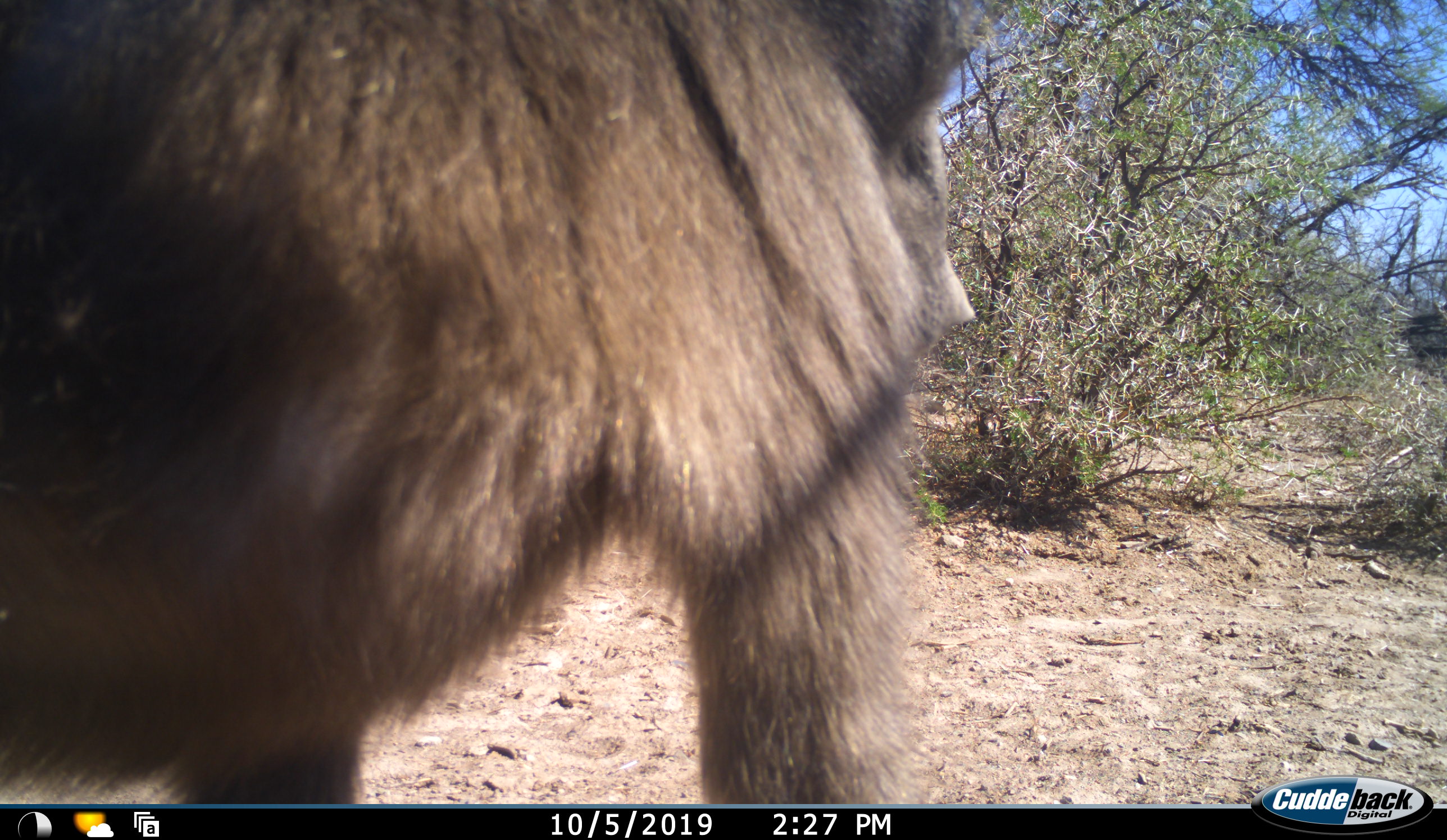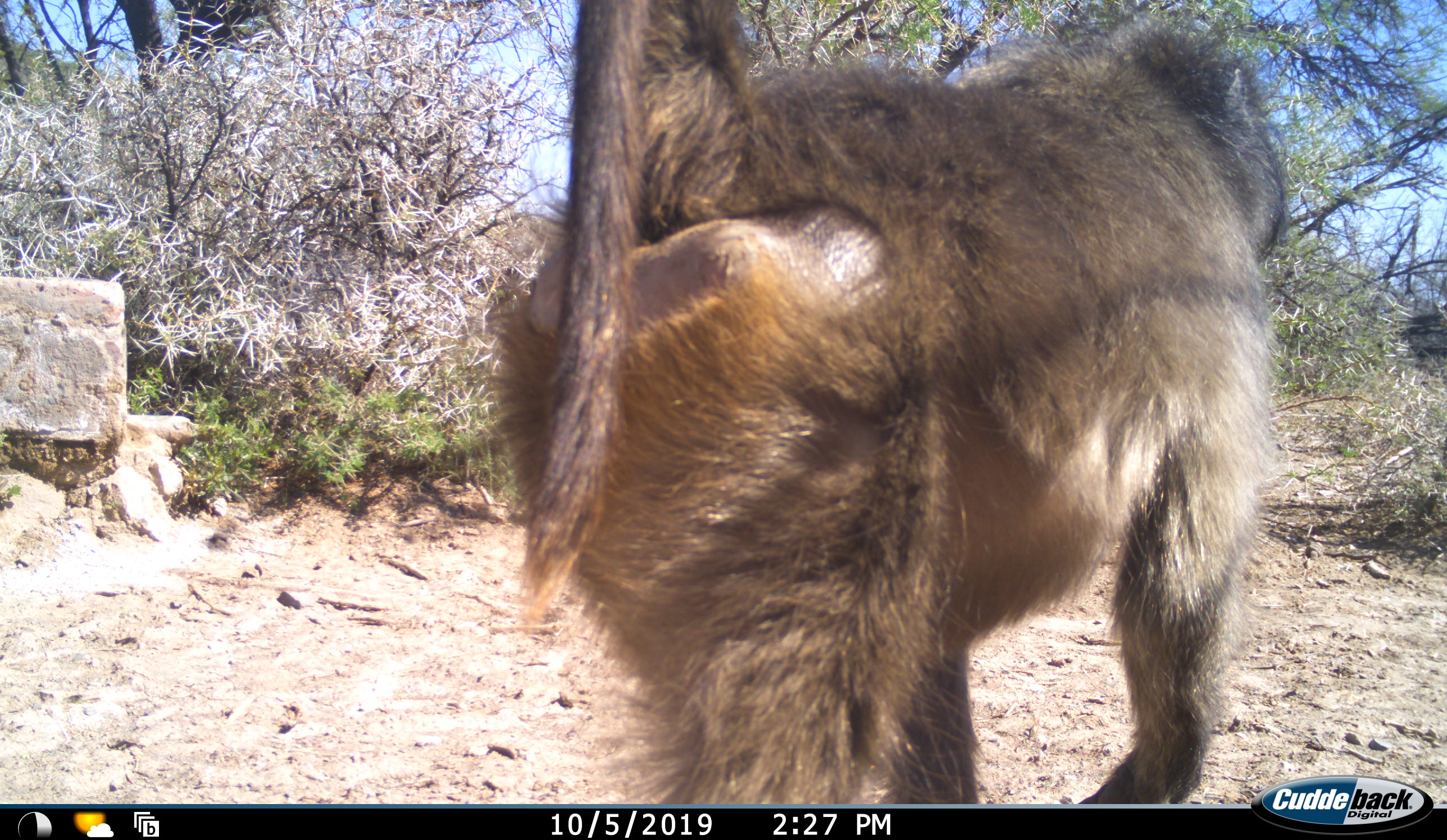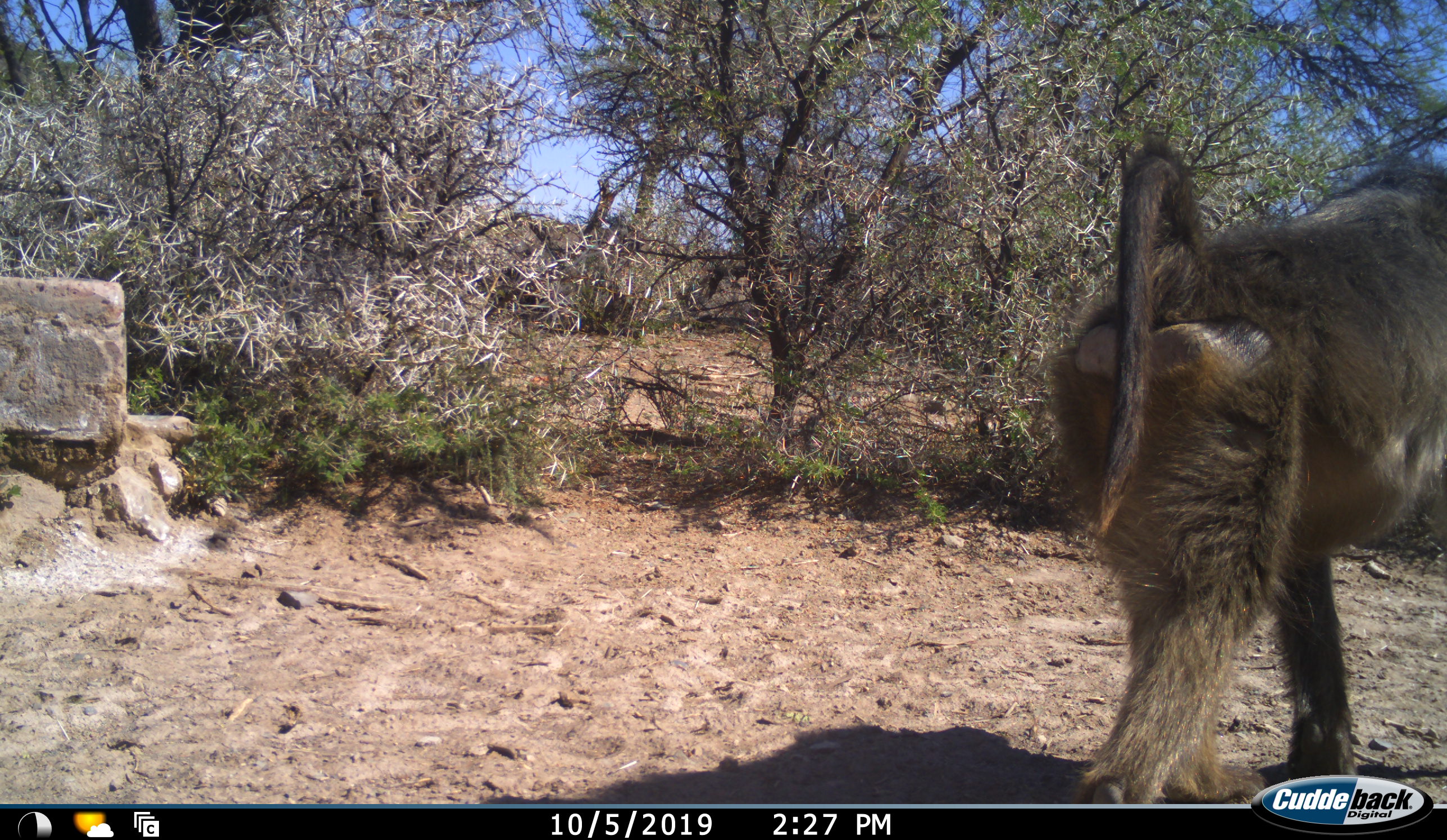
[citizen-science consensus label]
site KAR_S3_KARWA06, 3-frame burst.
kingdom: Animalia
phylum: Chordata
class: Mammalia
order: Primates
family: Cercopithecidae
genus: Papio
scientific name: Papio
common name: baboon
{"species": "baboon (Papio)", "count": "1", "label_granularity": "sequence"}